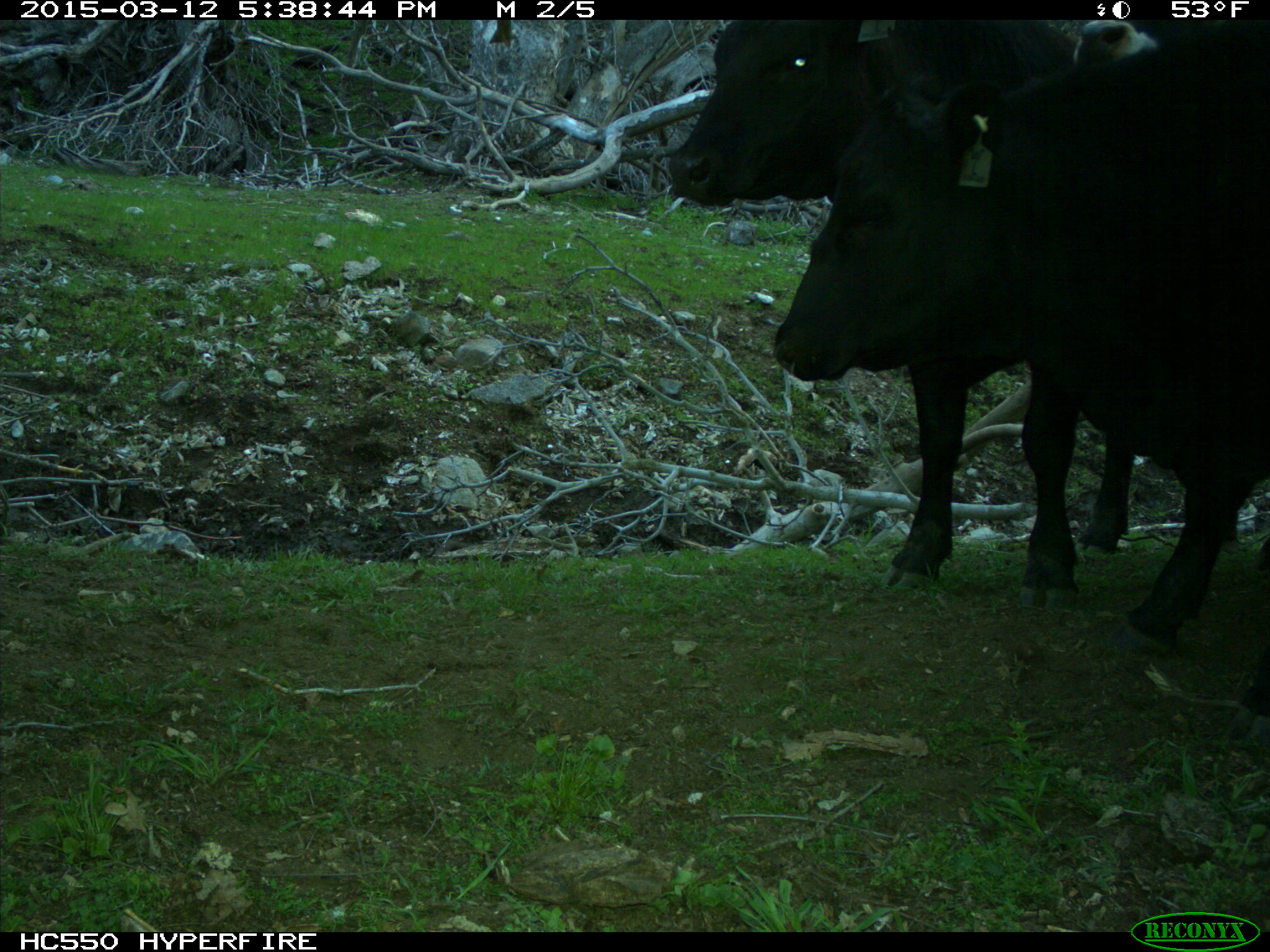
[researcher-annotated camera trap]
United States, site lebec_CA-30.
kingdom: Animalia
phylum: Chordata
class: Mammalia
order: Artiodactyla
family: Bovidae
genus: Bos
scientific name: Bos taurus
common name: domestic cow